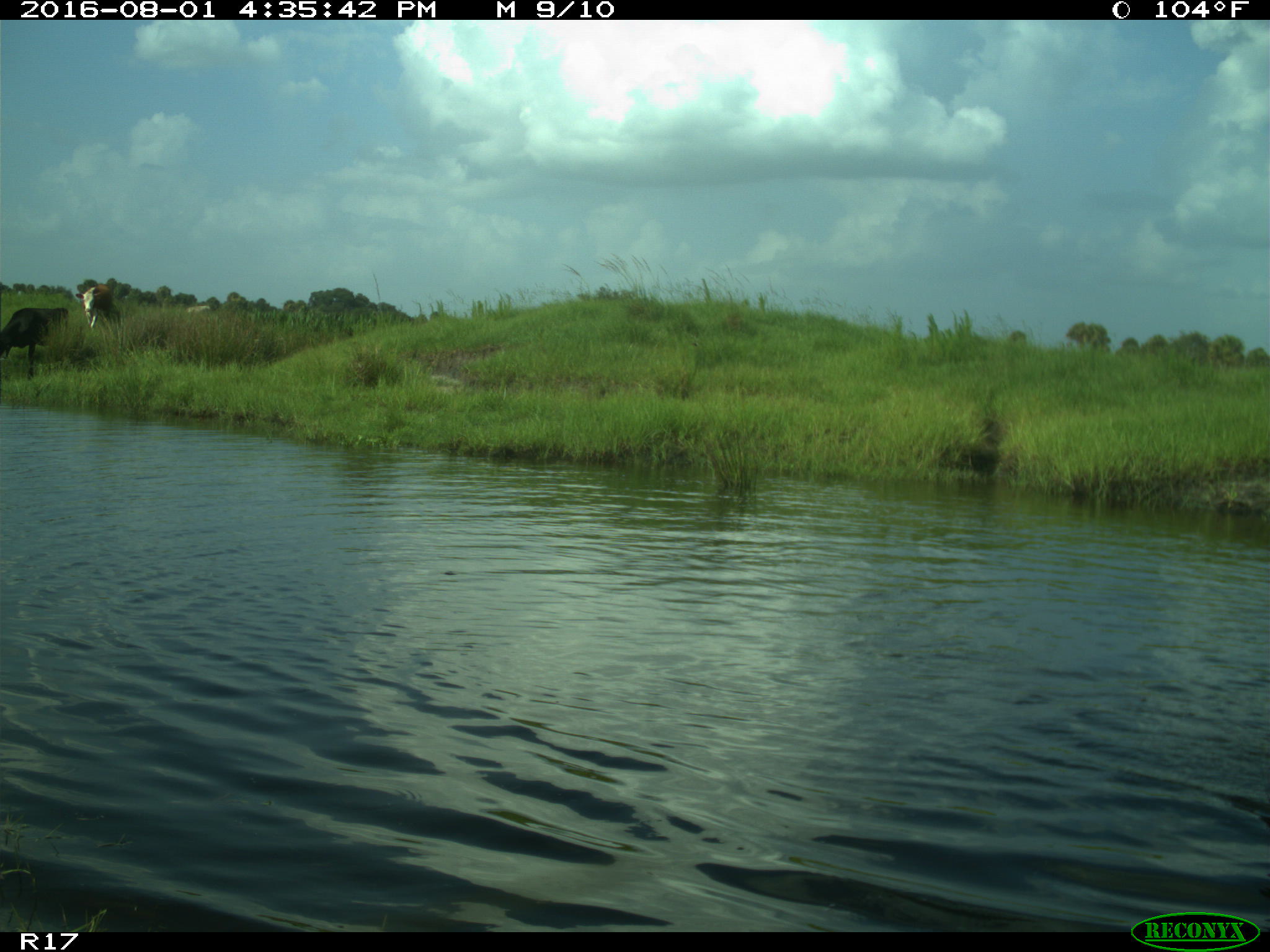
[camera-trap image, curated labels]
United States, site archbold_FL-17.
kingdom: Animalia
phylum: Chordata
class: Mammalia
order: Artiodactyla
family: Bovidae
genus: Bos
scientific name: Bos taurus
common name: domestic cow